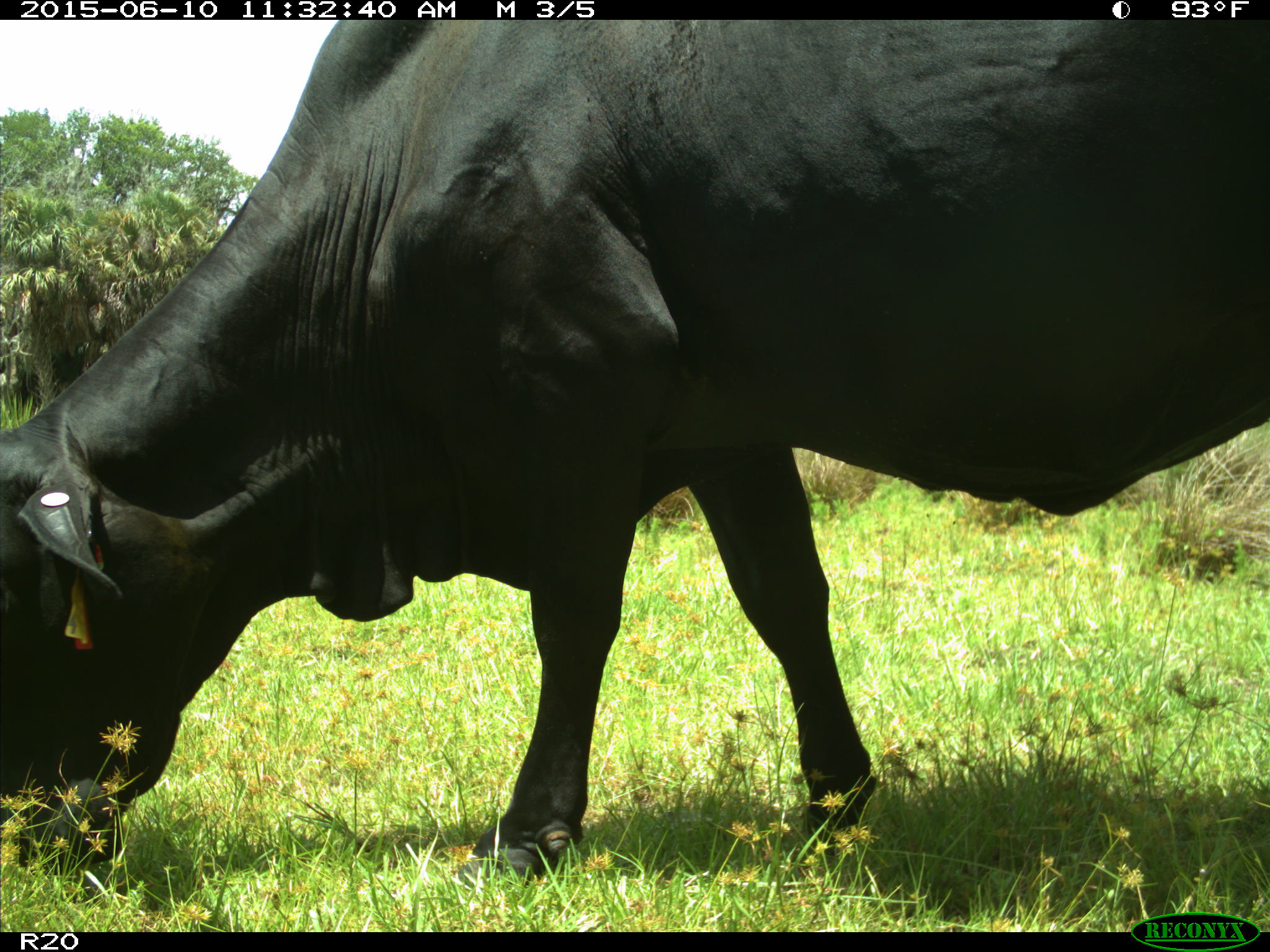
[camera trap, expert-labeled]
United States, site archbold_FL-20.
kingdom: Animalia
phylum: Chordata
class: Mammalia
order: Artiodactyla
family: Bovidae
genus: Bos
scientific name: Bos taurus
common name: domestic cow